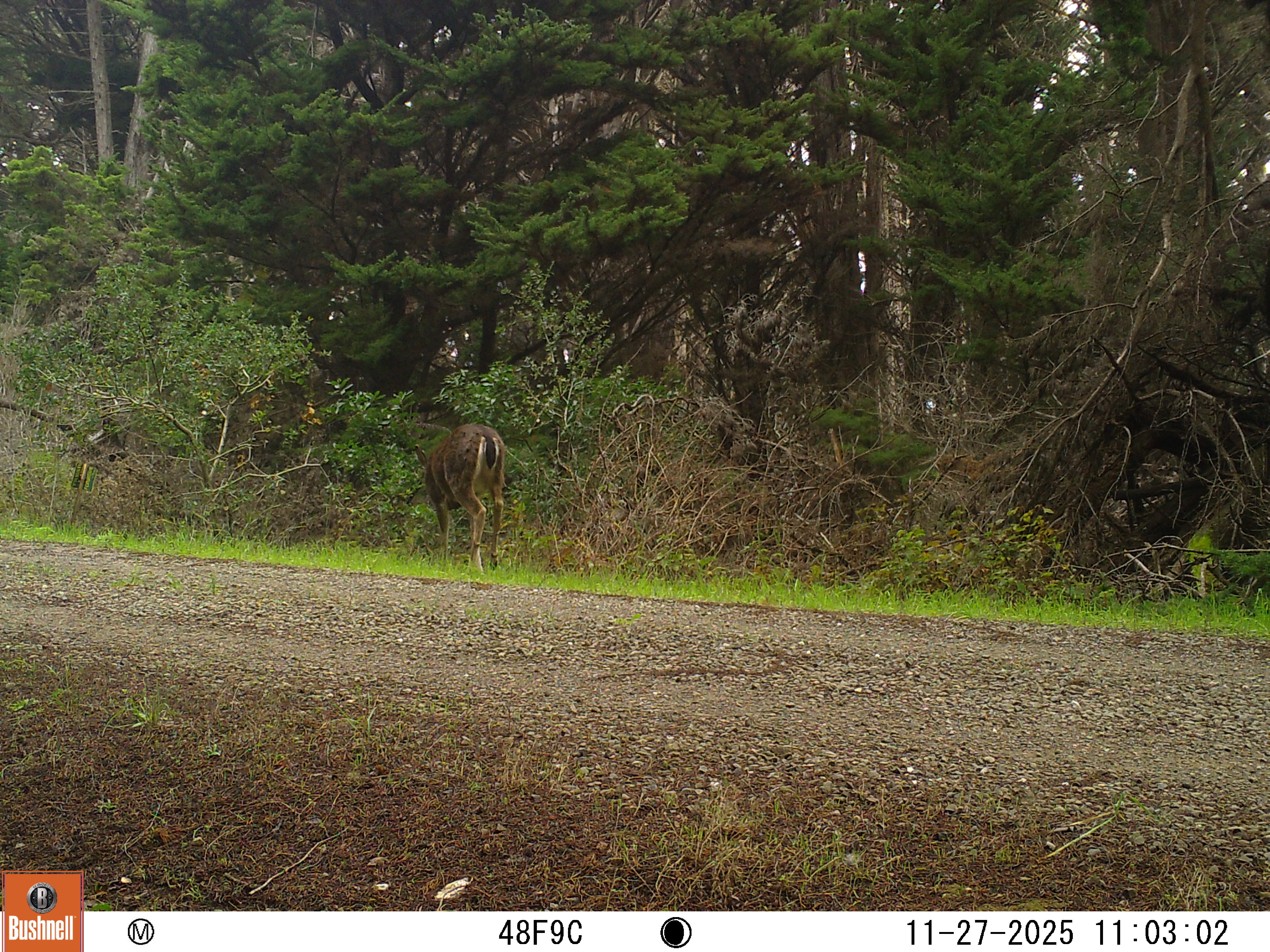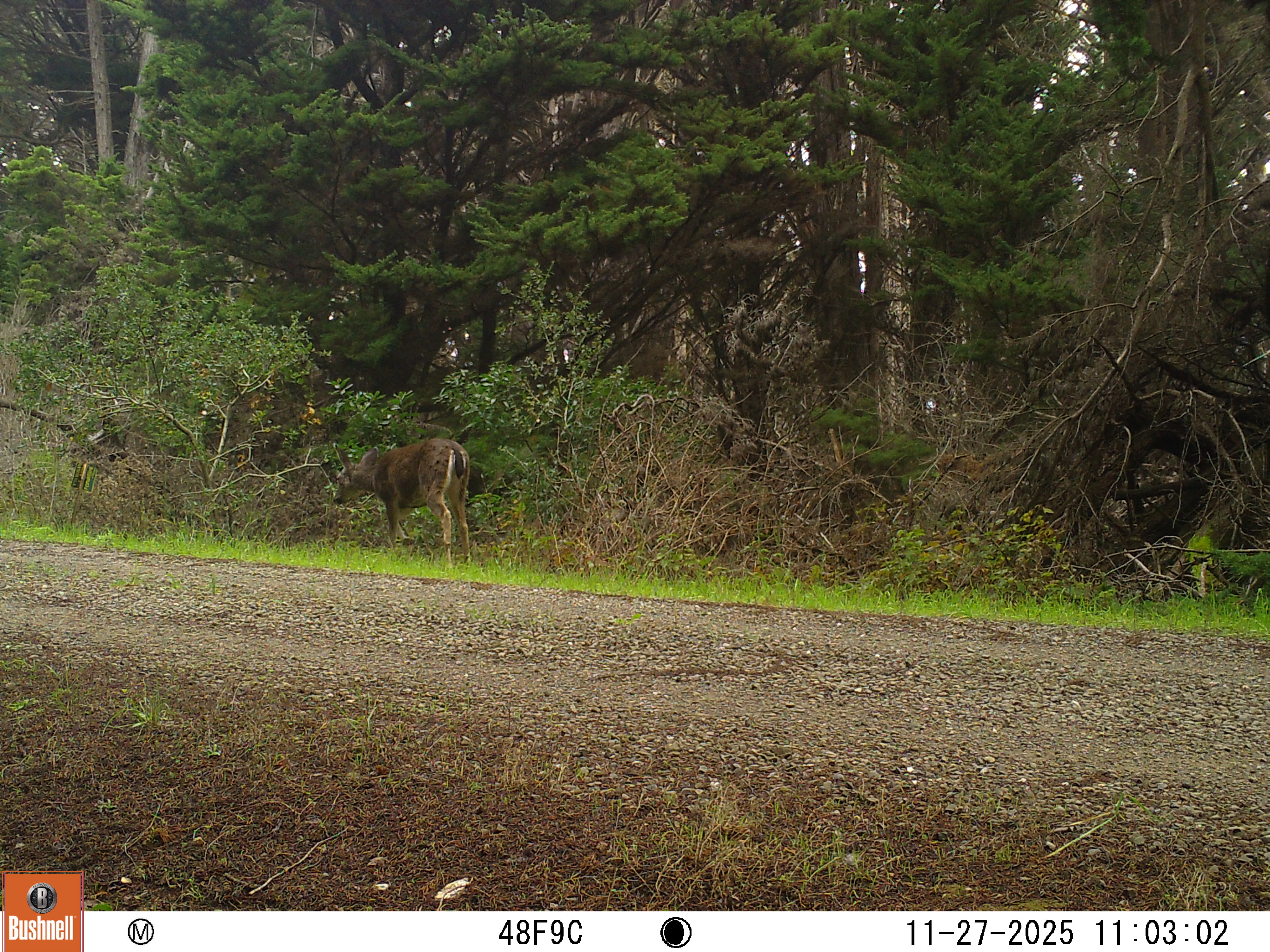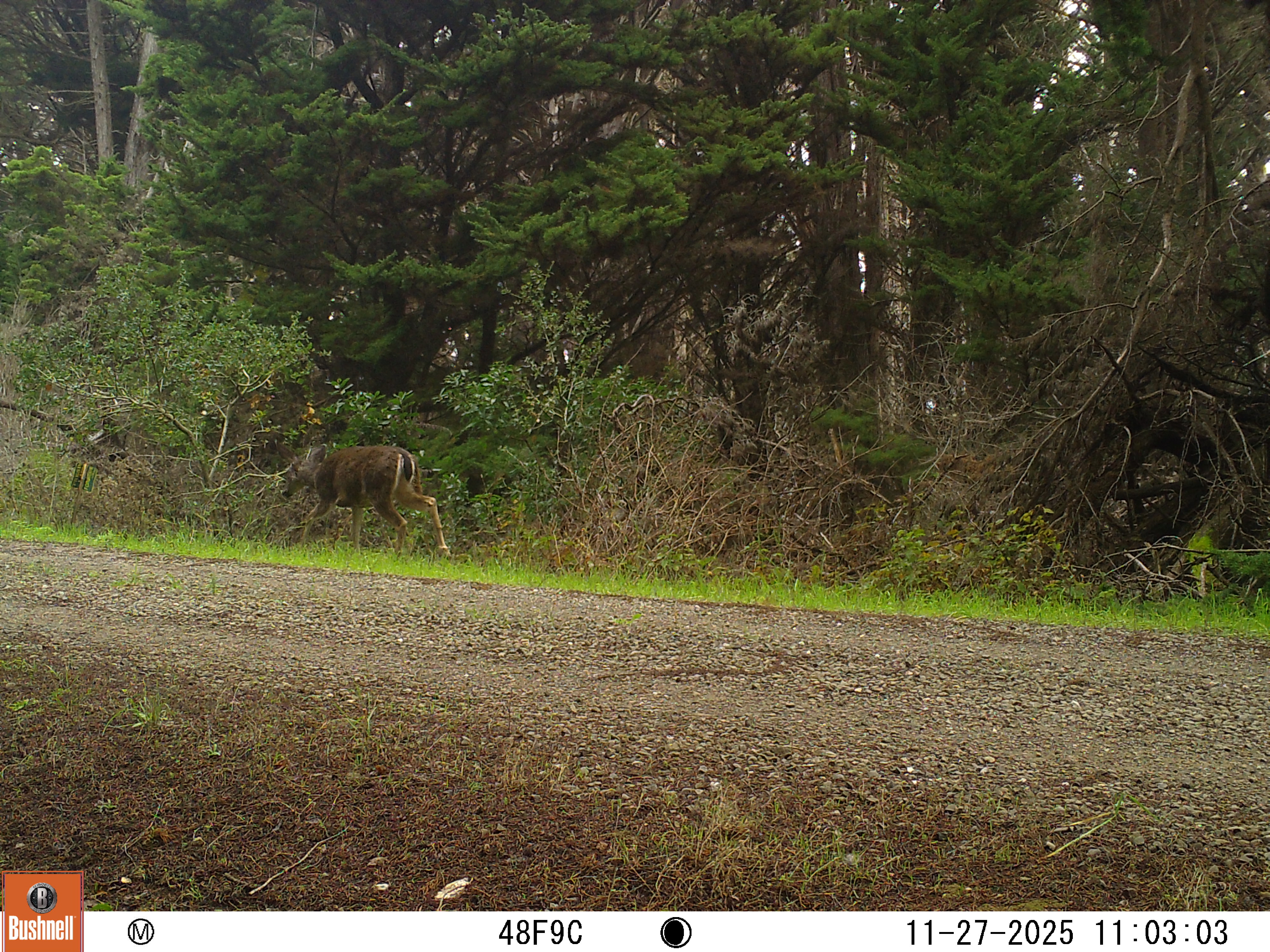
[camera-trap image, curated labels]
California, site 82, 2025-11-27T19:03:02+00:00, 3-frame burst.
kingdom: Animalia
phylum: Chordata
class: Mammalia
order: Artiodactyla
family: Cervidae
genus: Odocoileus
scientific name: Odocoileus hemionus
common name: mule deer